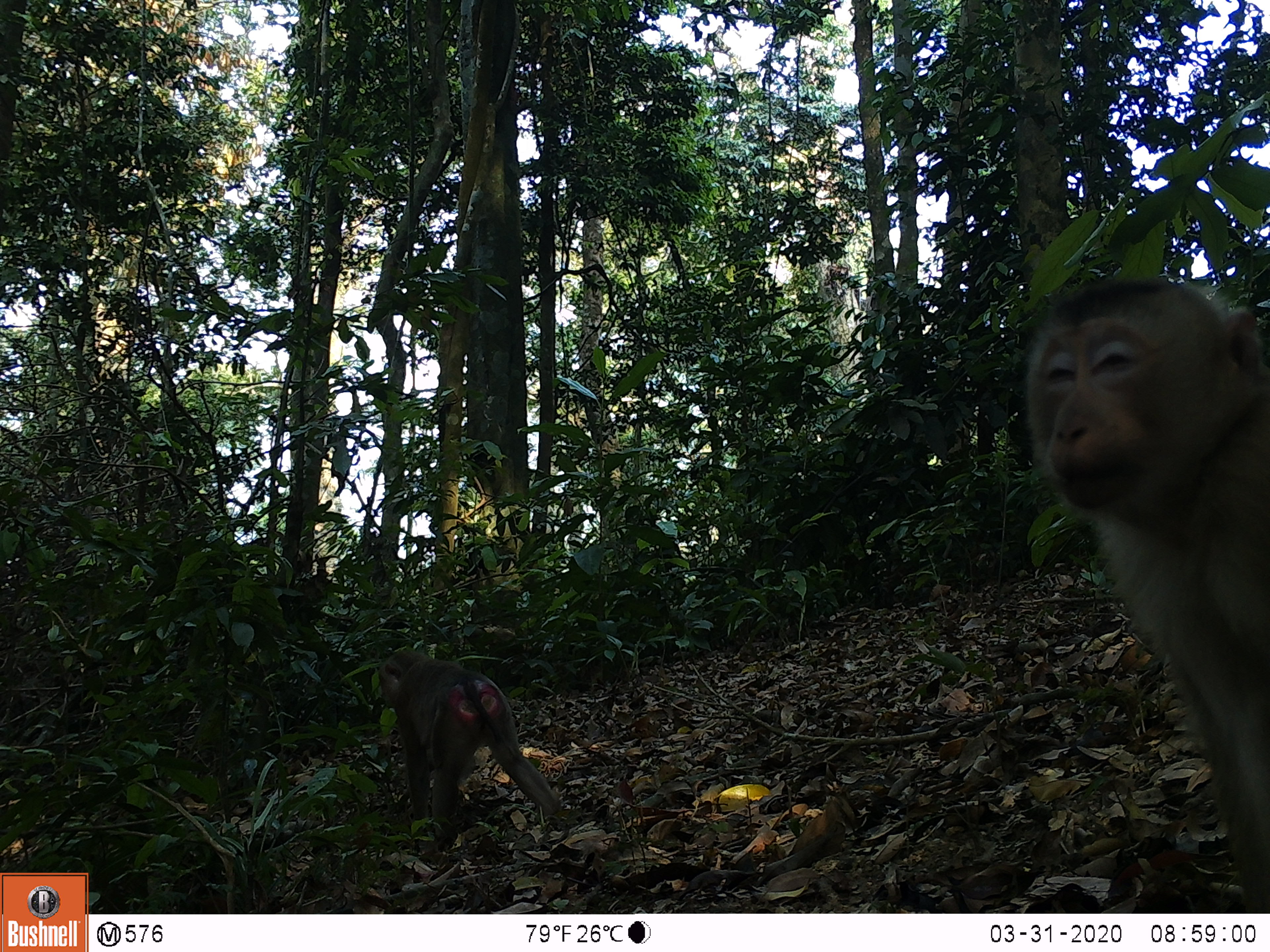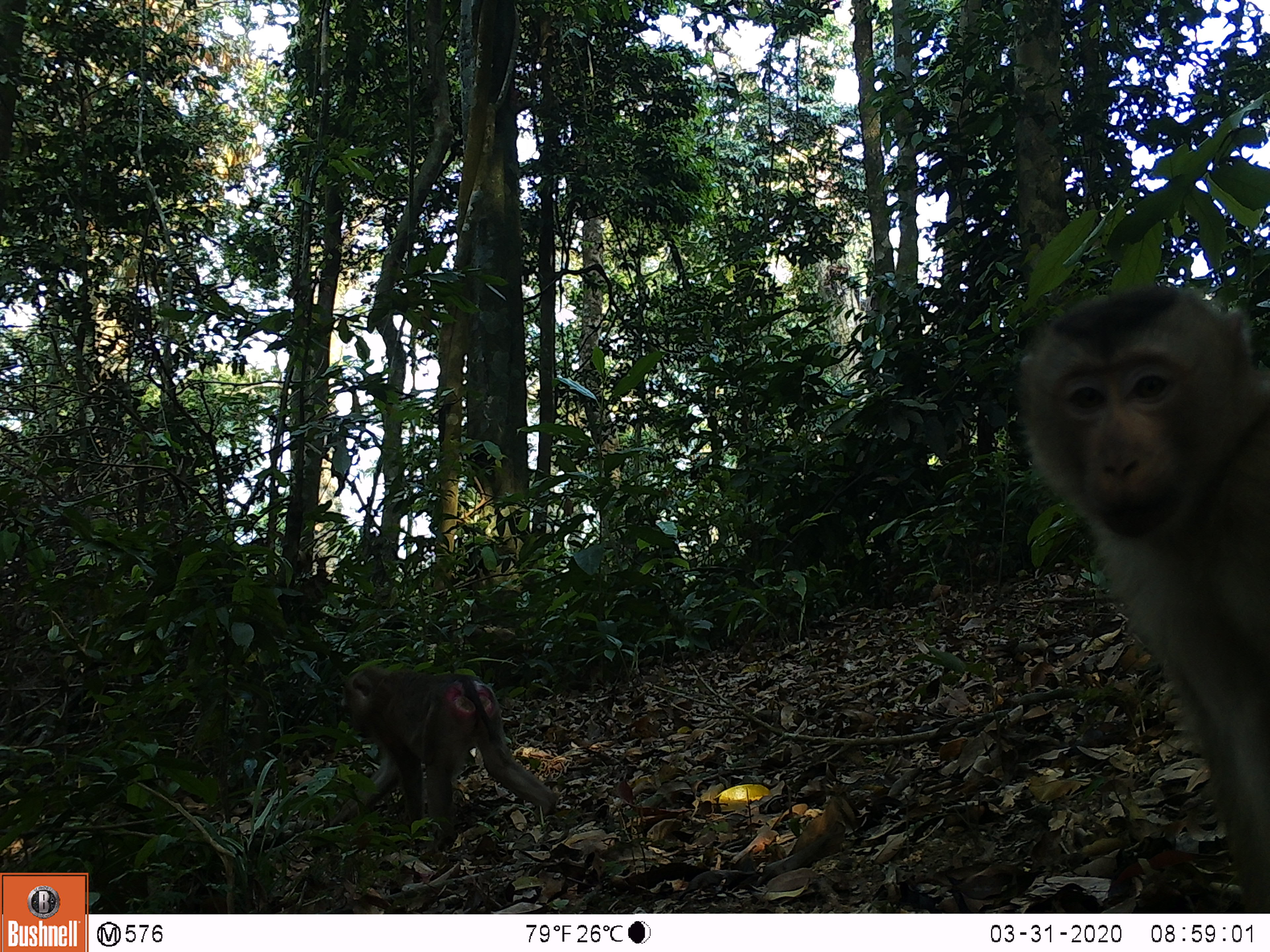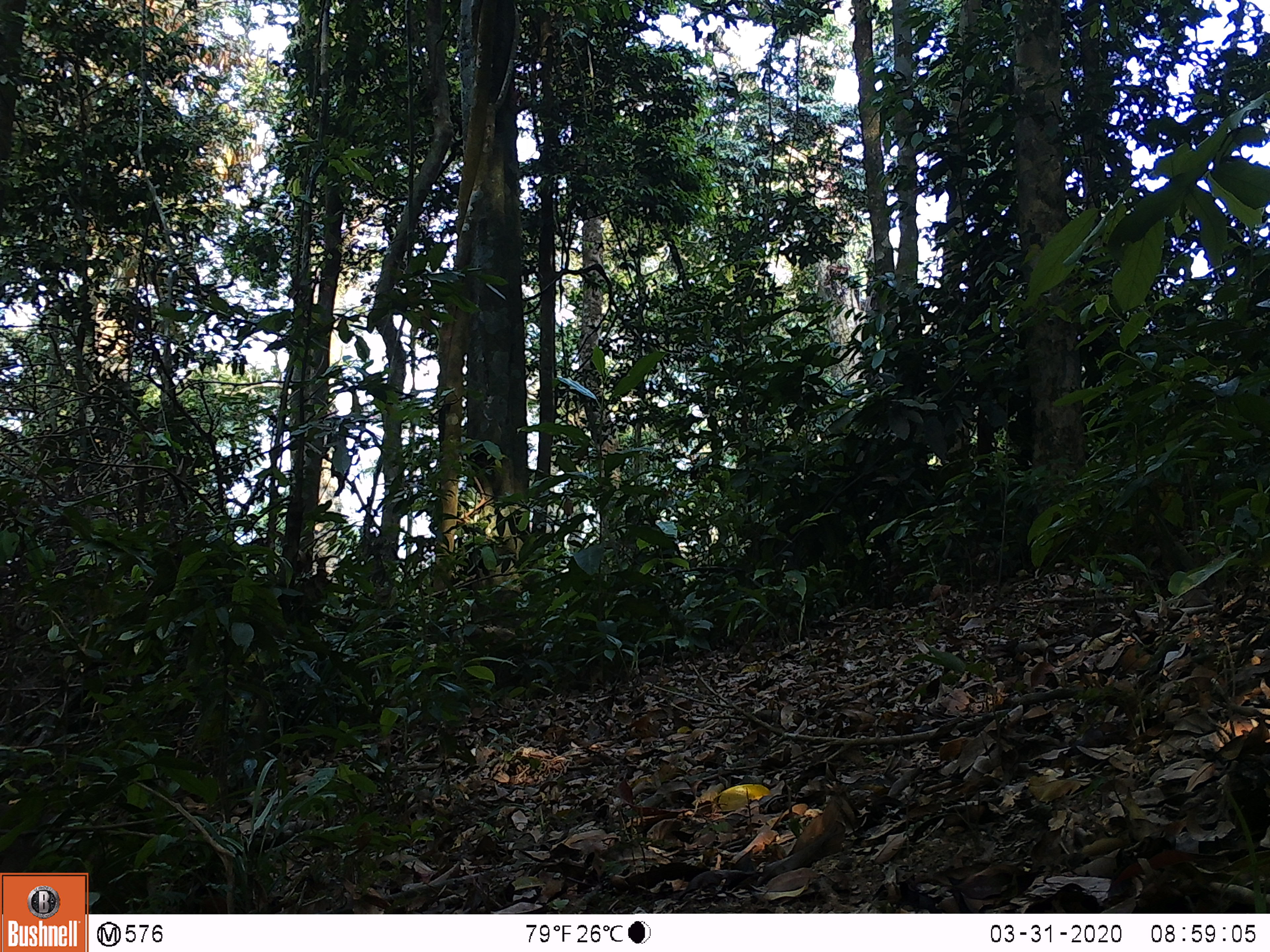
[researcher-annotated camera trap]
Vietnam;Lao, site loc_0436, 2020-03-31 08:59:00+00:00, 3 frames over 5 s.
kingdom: Animalia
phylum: Chordata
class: Mammalia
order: Primates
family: Cercopithecidae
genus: Macaca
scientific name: Macaca nemestrina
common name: pig-tailed macaque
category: pig tailed macaque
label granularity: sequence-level